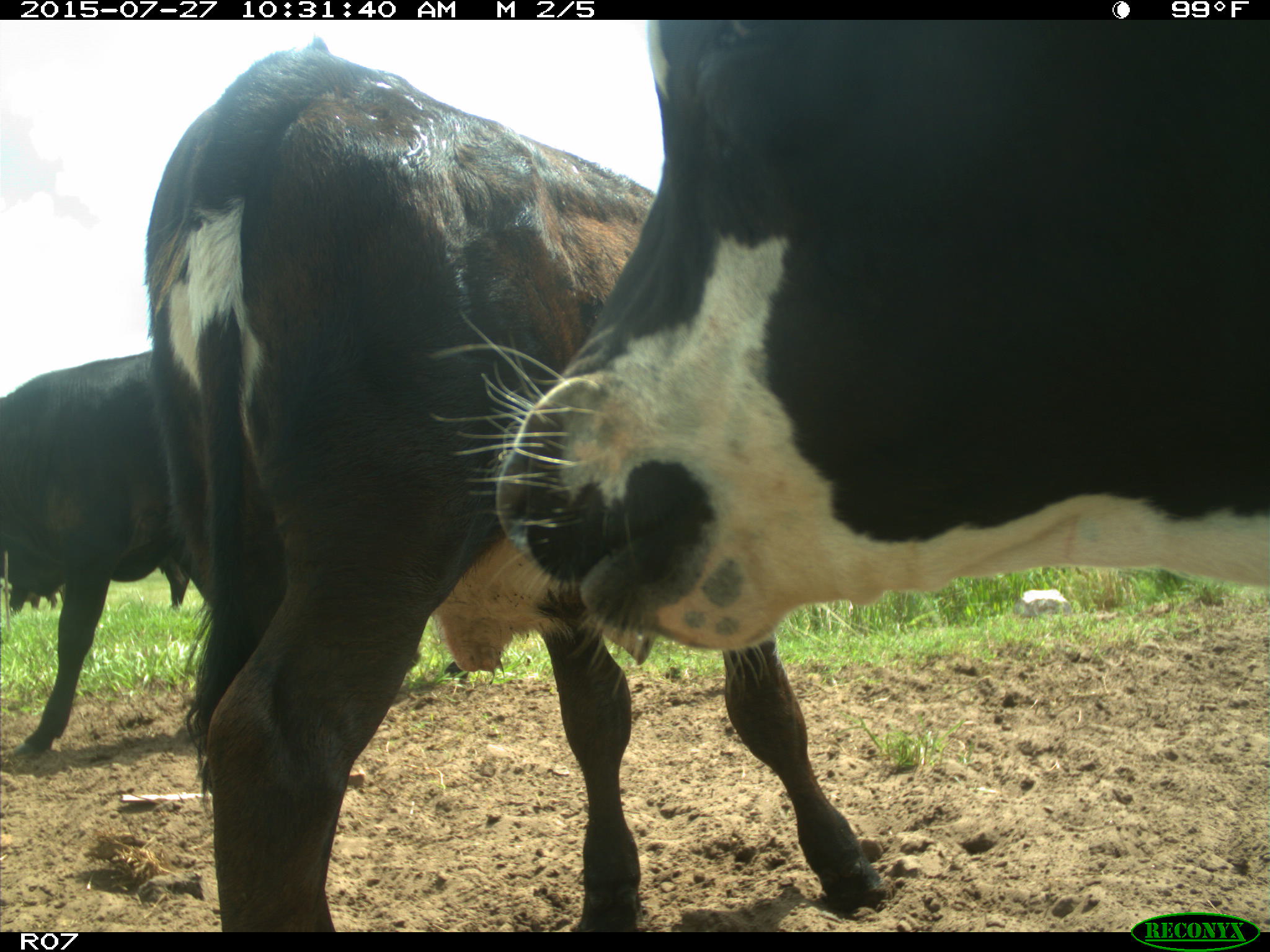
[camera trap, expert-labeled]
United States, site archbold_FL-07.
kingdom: Animalia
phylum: Chordata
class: Mammalia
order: Artiodactyla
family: Bovidae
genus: Bos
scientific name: Bos taurus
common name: domestic cow